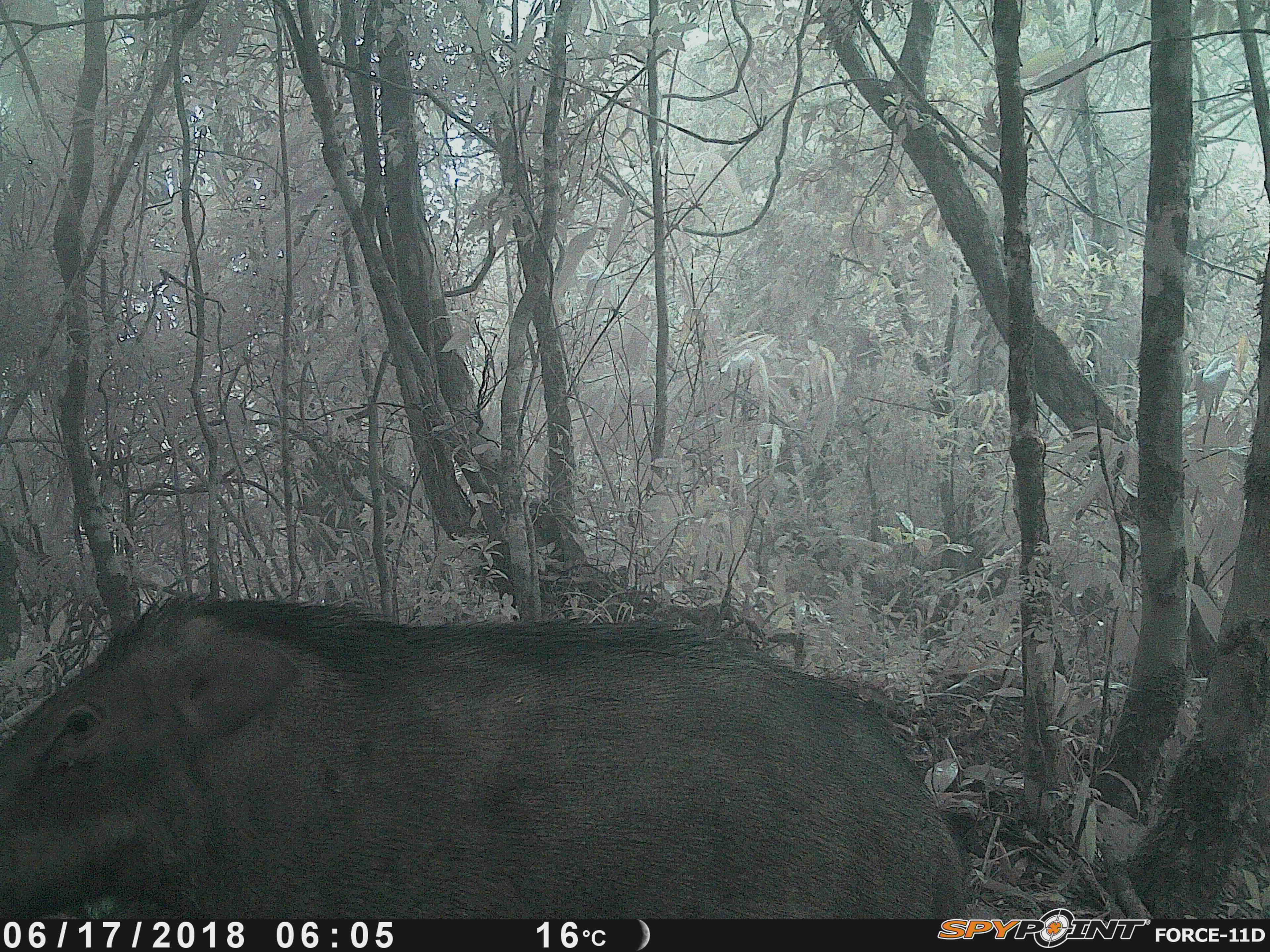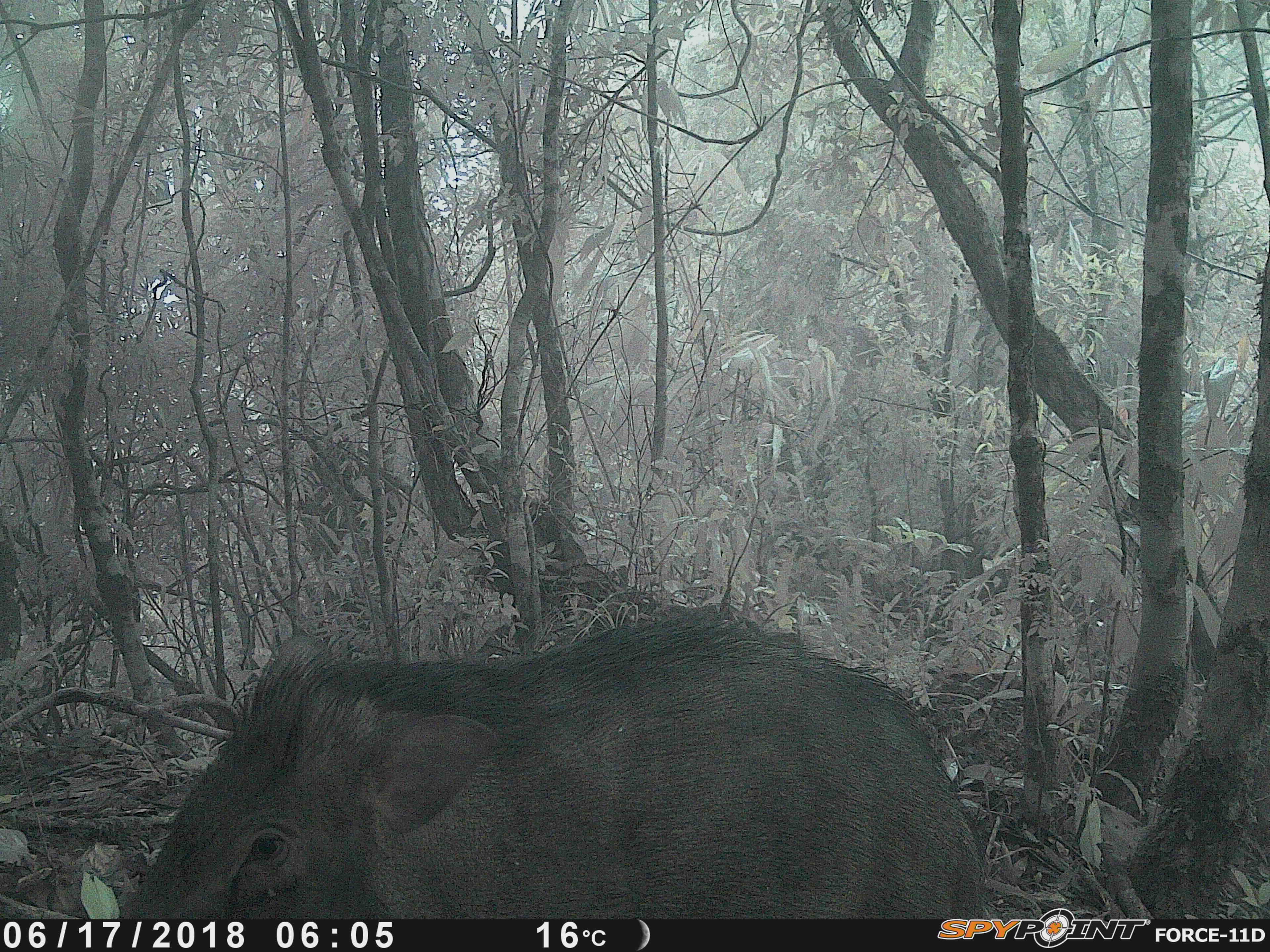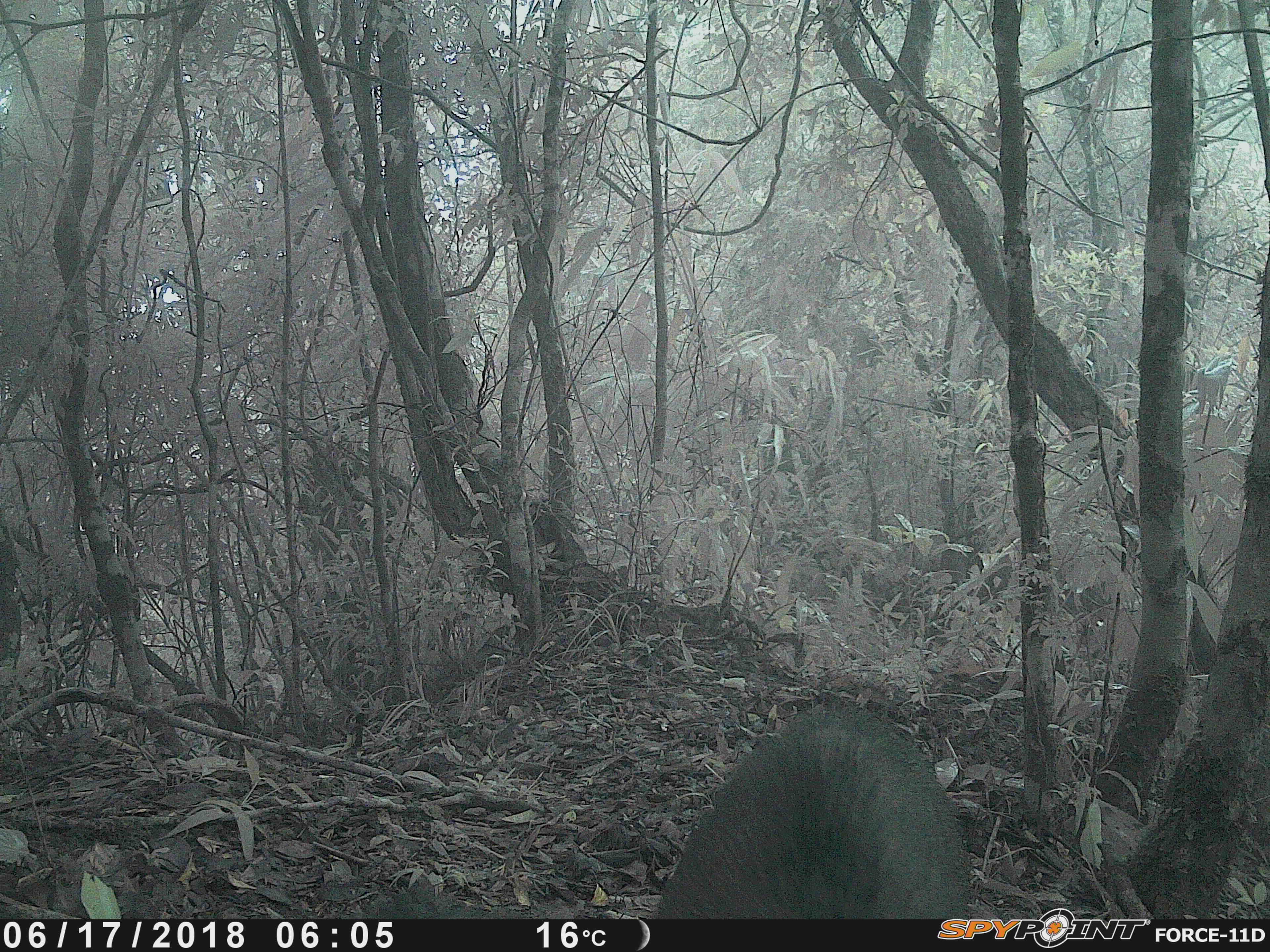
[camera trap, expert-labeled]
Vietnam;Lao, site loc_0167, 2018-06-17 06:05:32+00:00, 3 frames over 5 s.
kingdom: Animalia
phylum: Chordata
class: Mammalia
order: Artiodactyla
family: Suidae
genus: Sus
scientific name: Sus scrofa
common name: eurasian wild pig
Eurasian wild pig (Sus scrofa). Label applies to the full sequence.